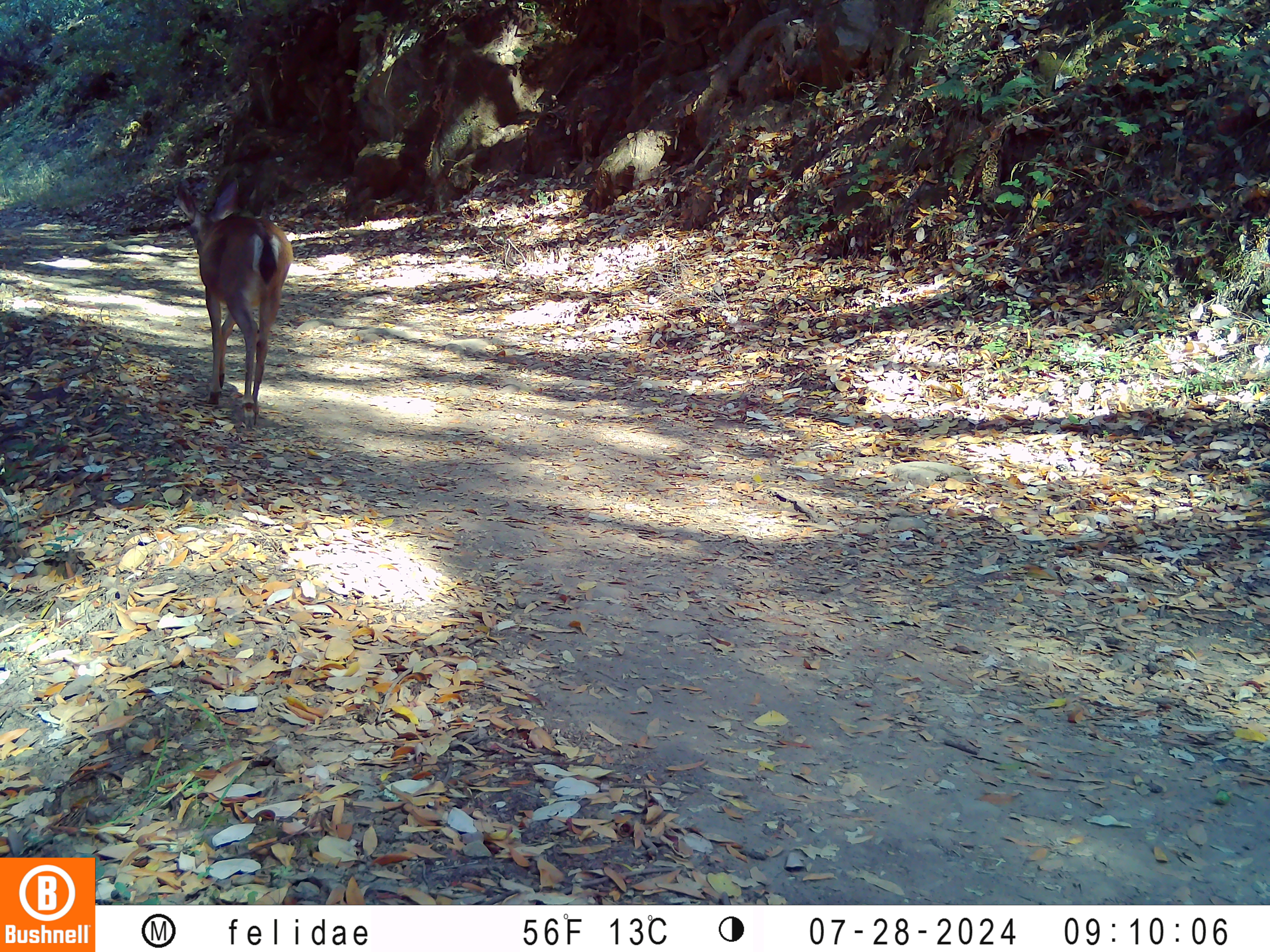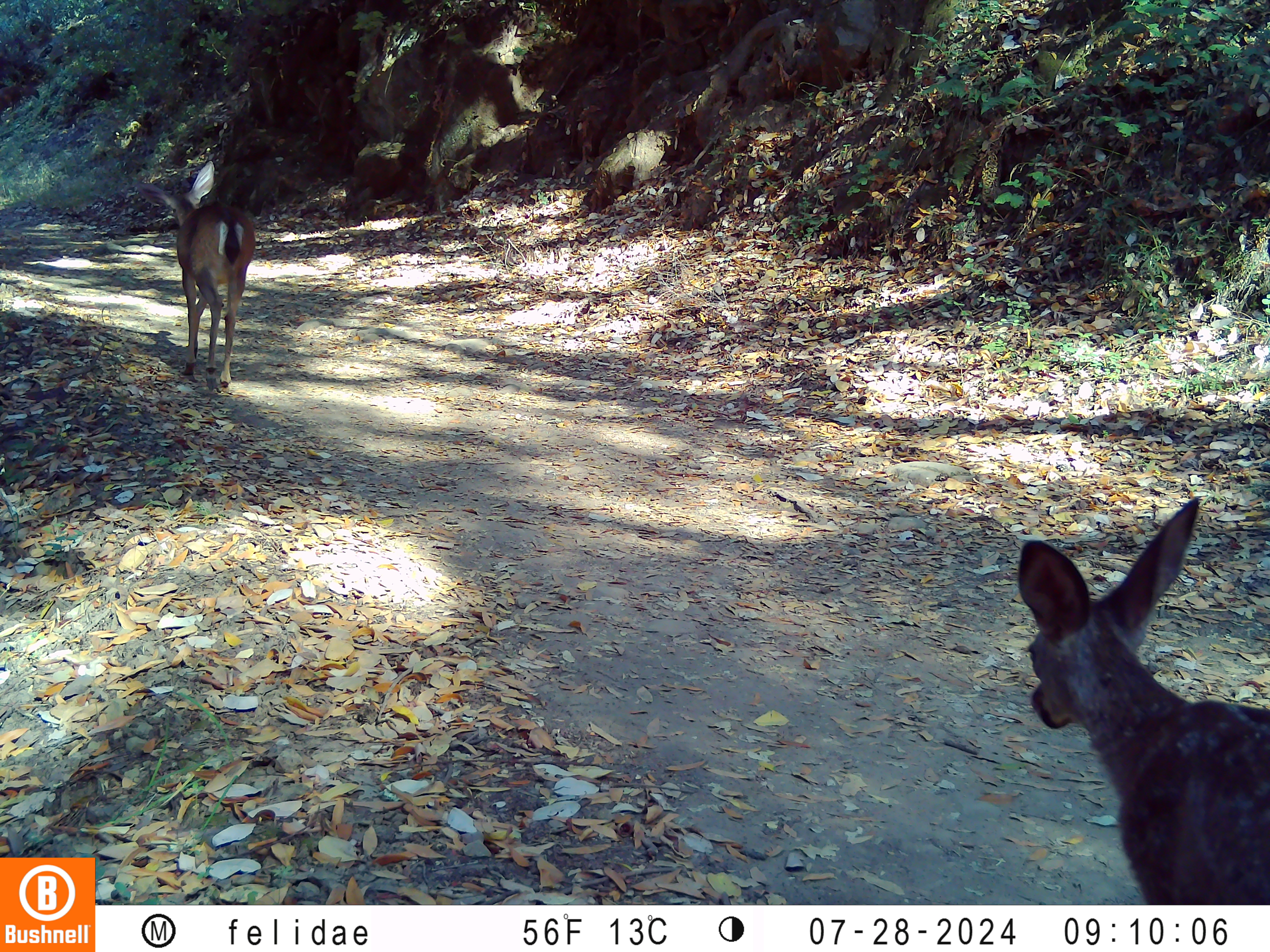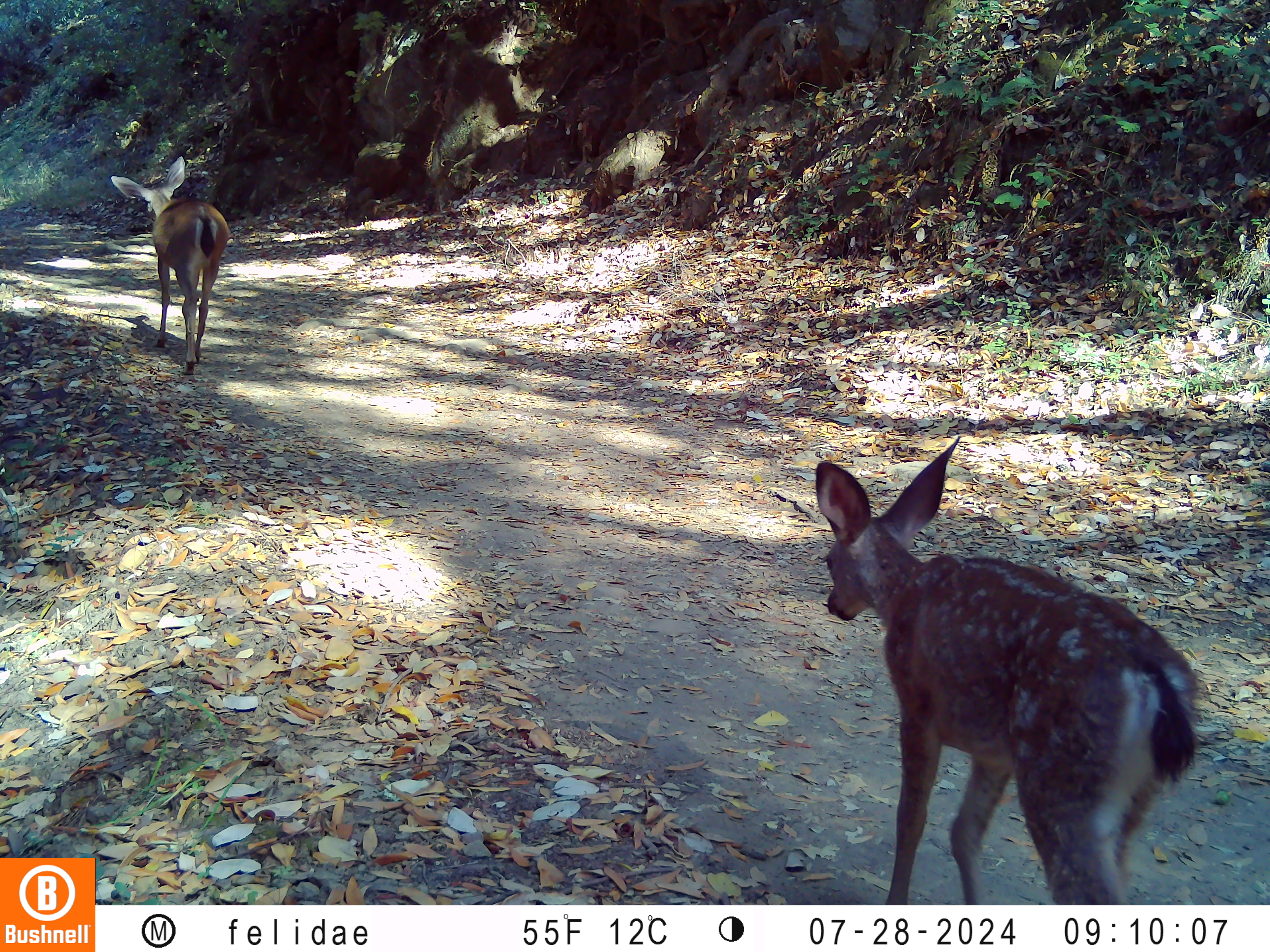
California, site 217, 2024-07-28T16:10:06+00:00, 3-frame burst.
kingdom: Animalia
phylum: Chordata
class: Mammalia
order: Artiodactyla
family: Cervidae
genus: Odocoileus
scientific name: Odocoileus hemionus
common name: mule deer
Mule deer (Odocoileus hemionus).